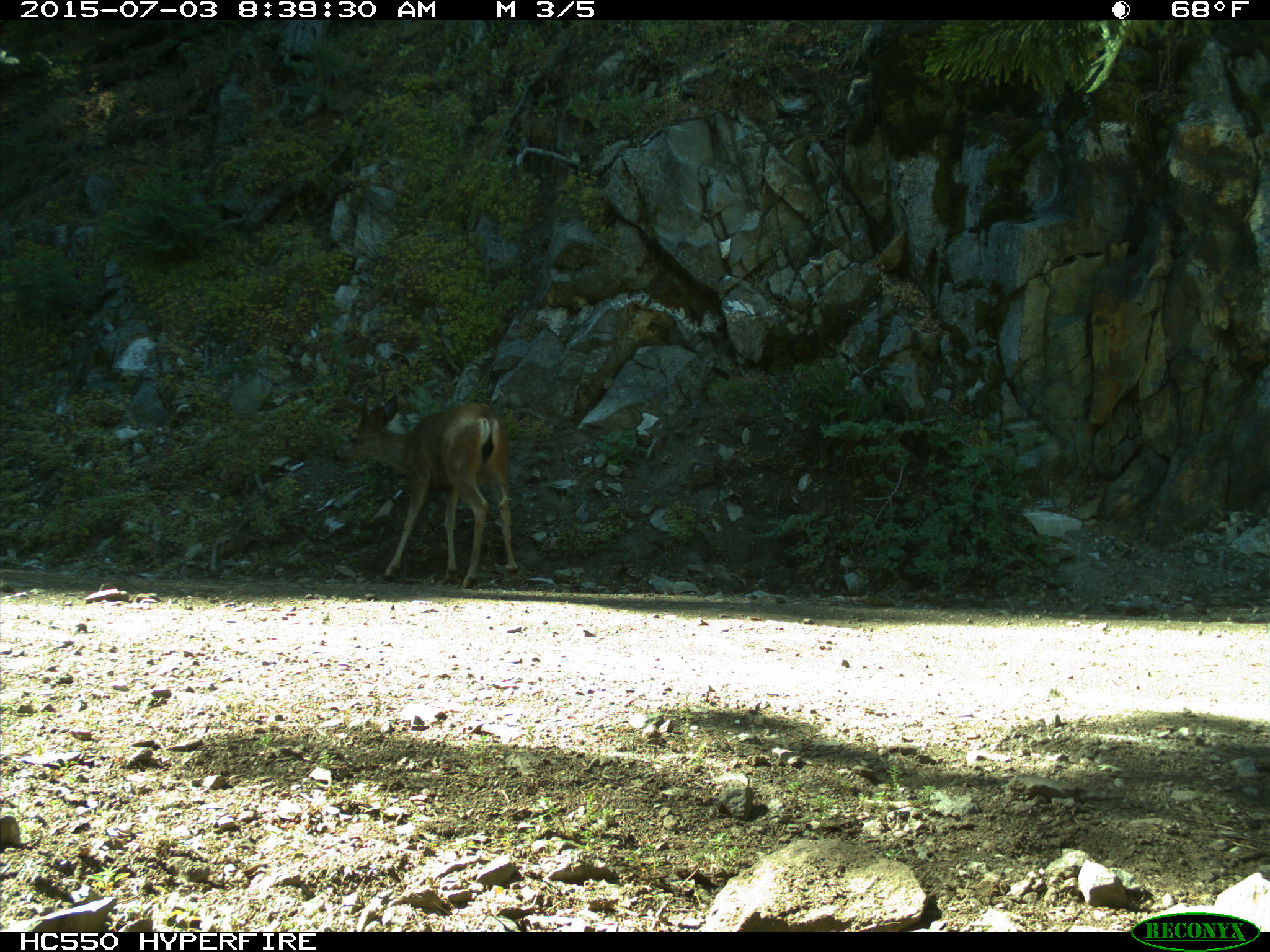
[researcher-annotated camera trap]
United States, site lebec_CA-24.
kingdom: Animalia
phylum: Chordata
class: Mammalia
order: Artiodactyla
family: Cervidae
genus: Odocoileus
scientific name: Odocoileus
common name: deer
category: unidentified deer